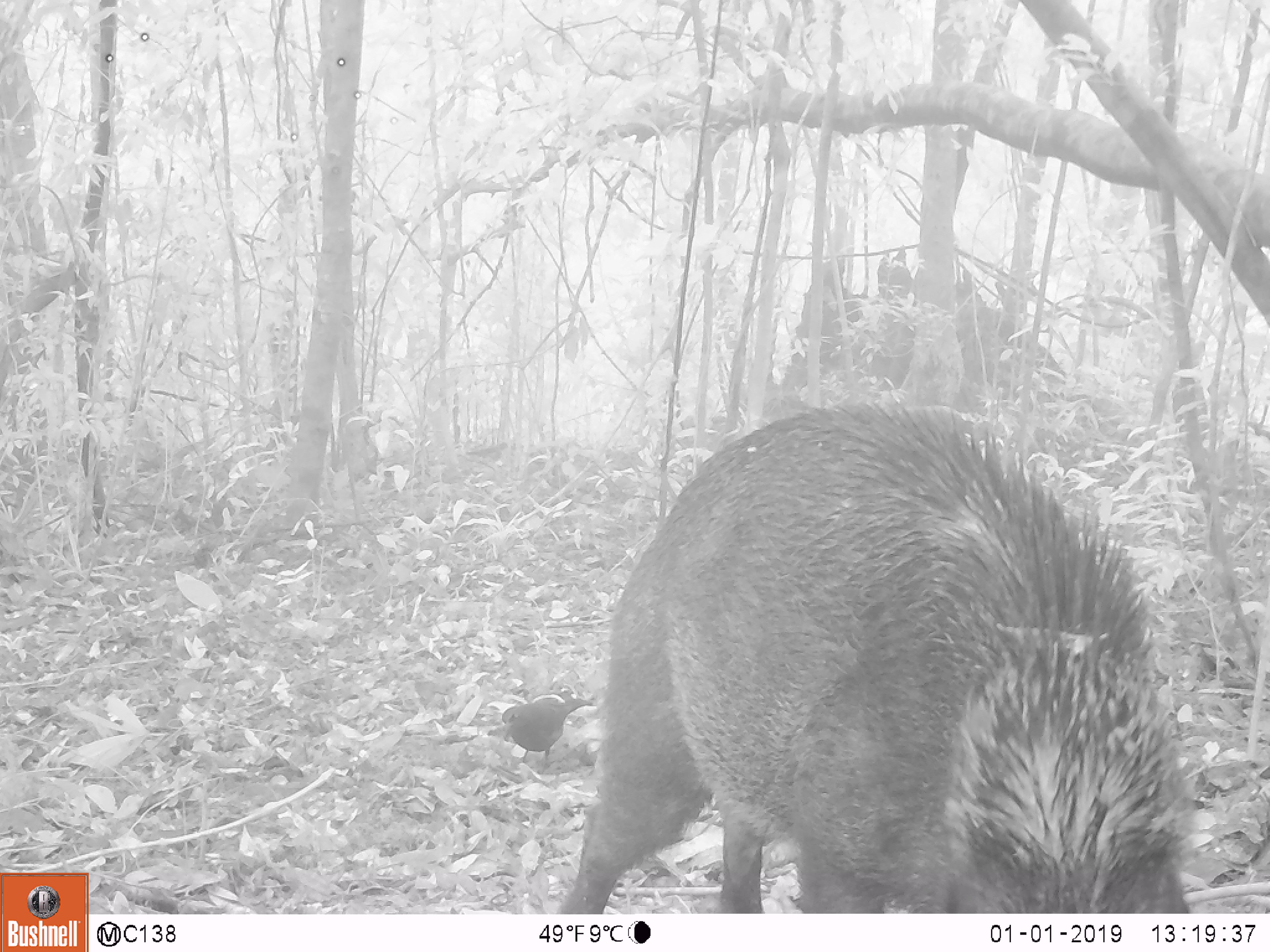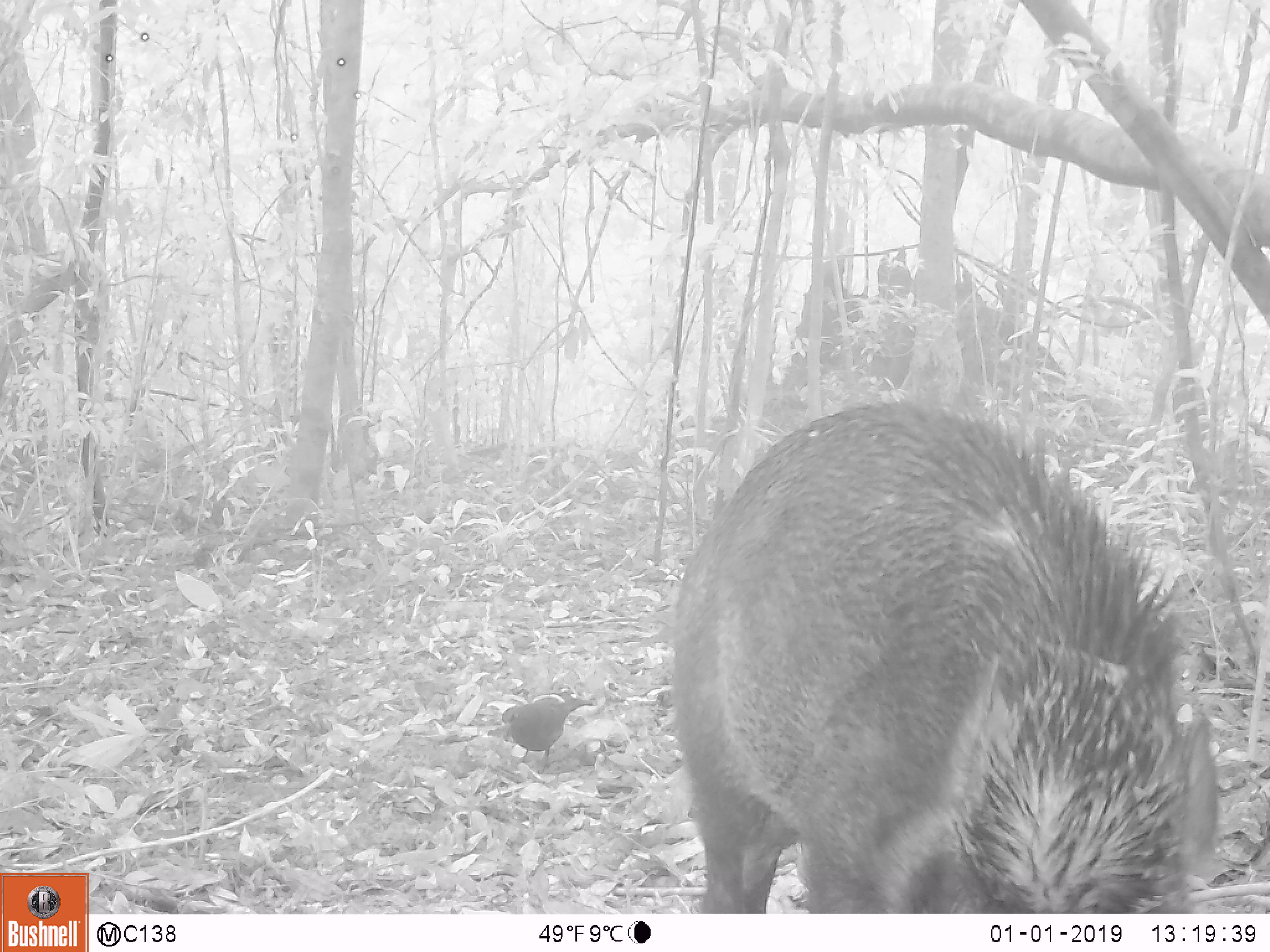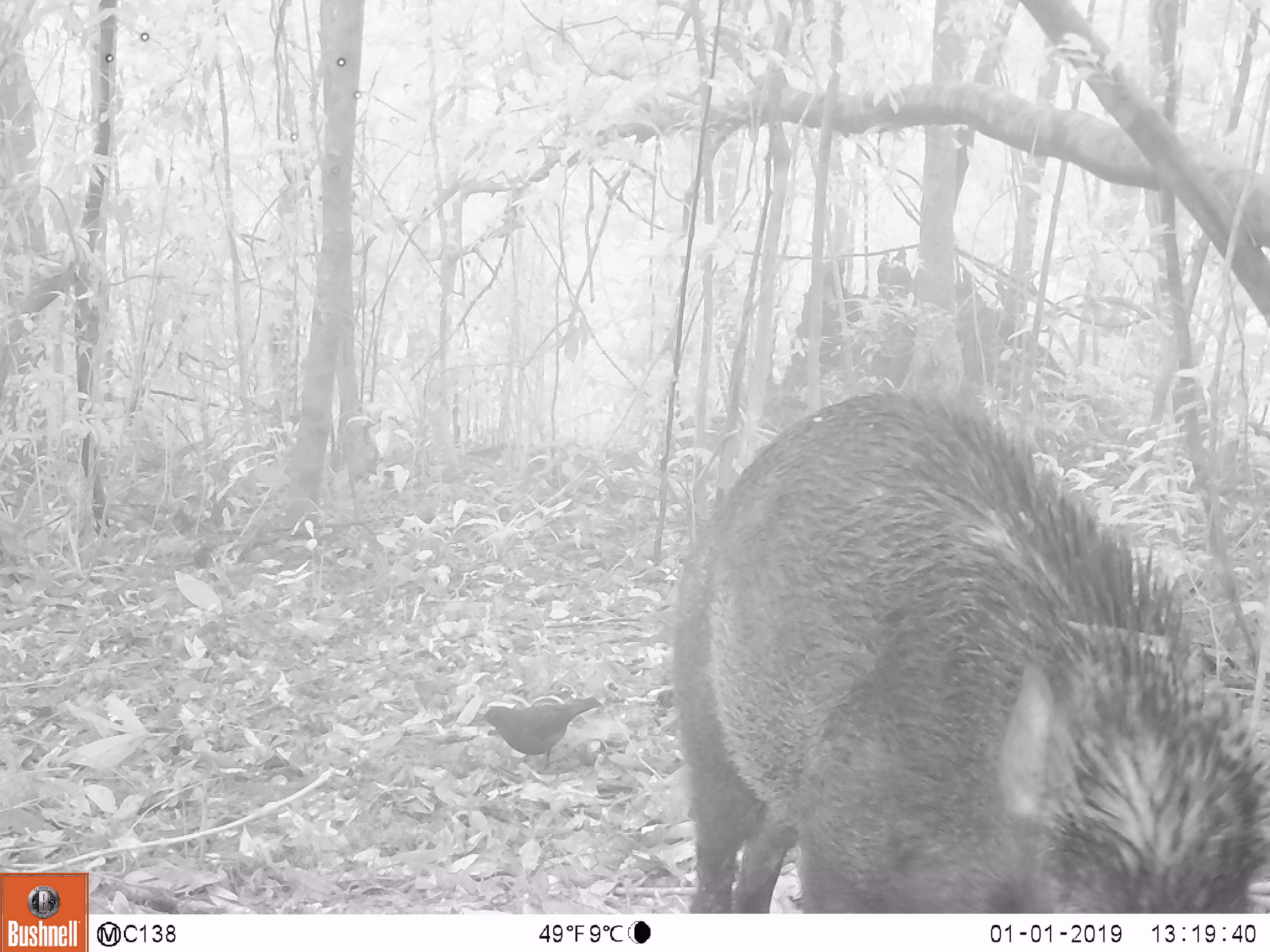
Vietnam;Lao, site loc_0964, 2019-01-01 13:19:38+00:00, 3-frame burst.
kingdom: Animalia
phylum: Chordata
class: Mammalia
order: Artiodactyla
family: Suidae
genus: Sus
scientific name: Sus scrofa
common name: eurasian wild pig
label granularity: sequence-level